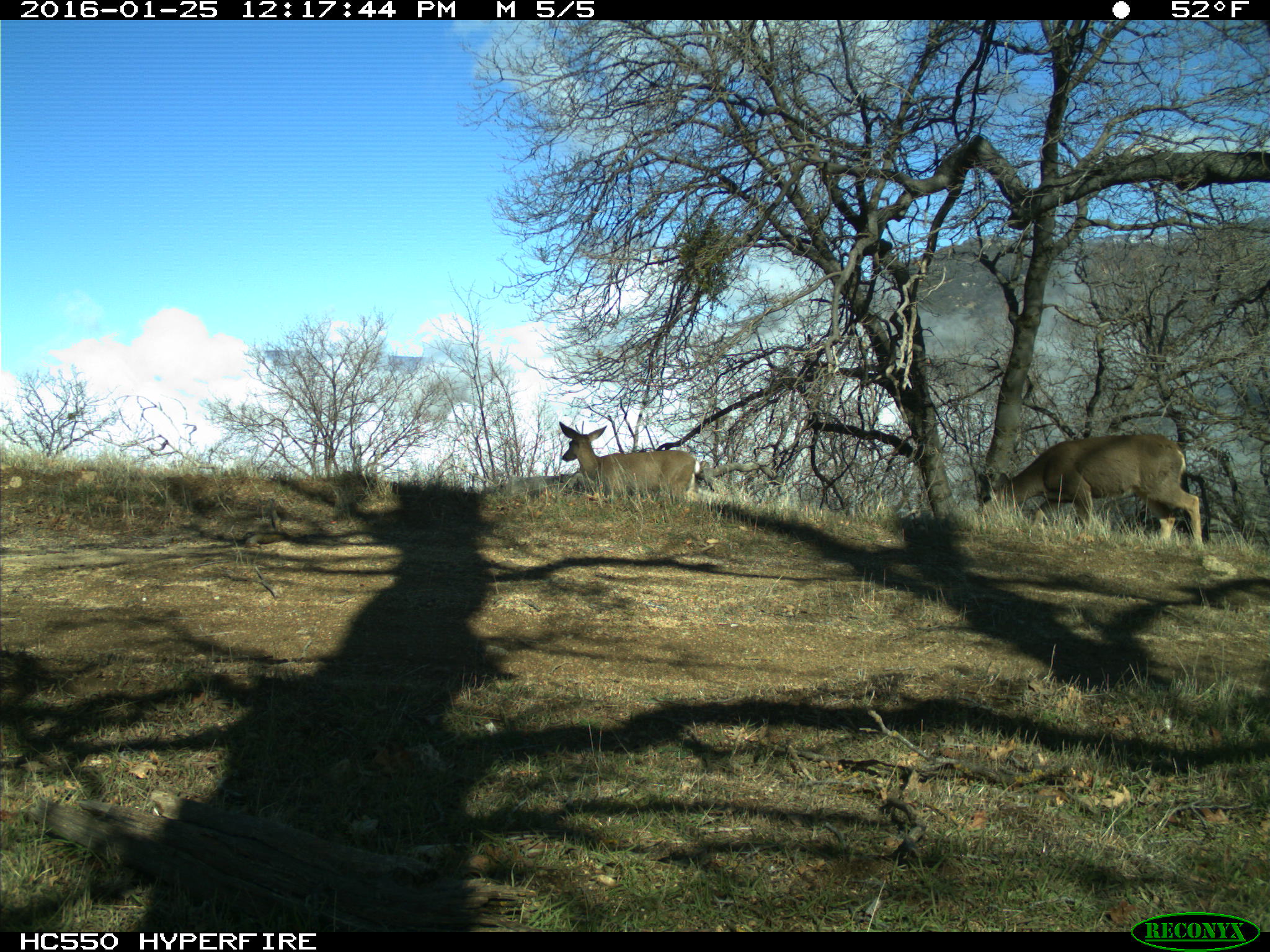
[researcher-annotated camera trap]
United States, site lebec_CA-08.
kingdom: Animalia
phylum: Chordata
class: Mammalia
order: Artiodactyla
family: Cervidae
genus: Odocoileus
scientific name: Odocoileus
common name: deer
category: unidentified deer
Unidentified deer (deer) (Odocoileus).